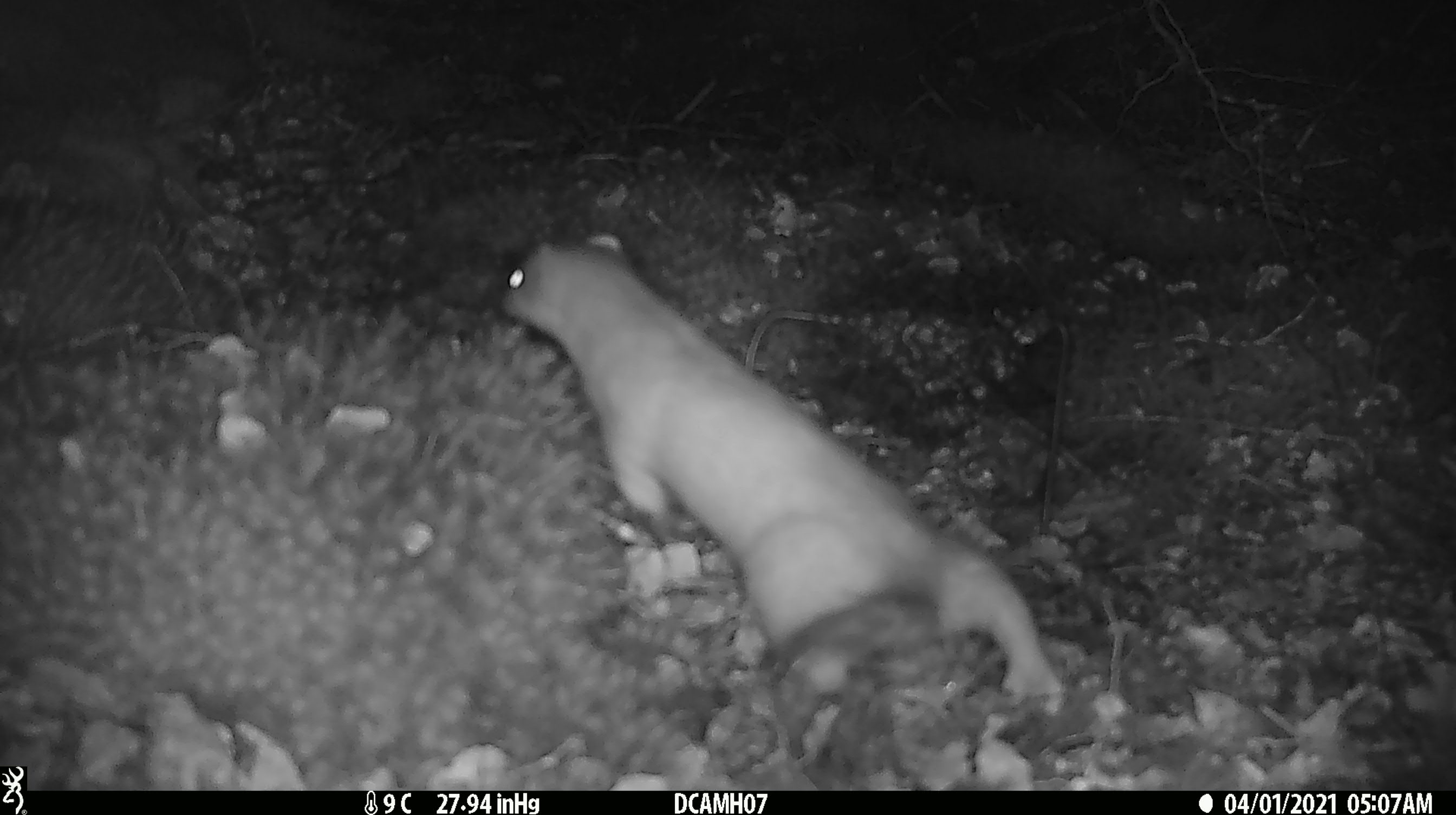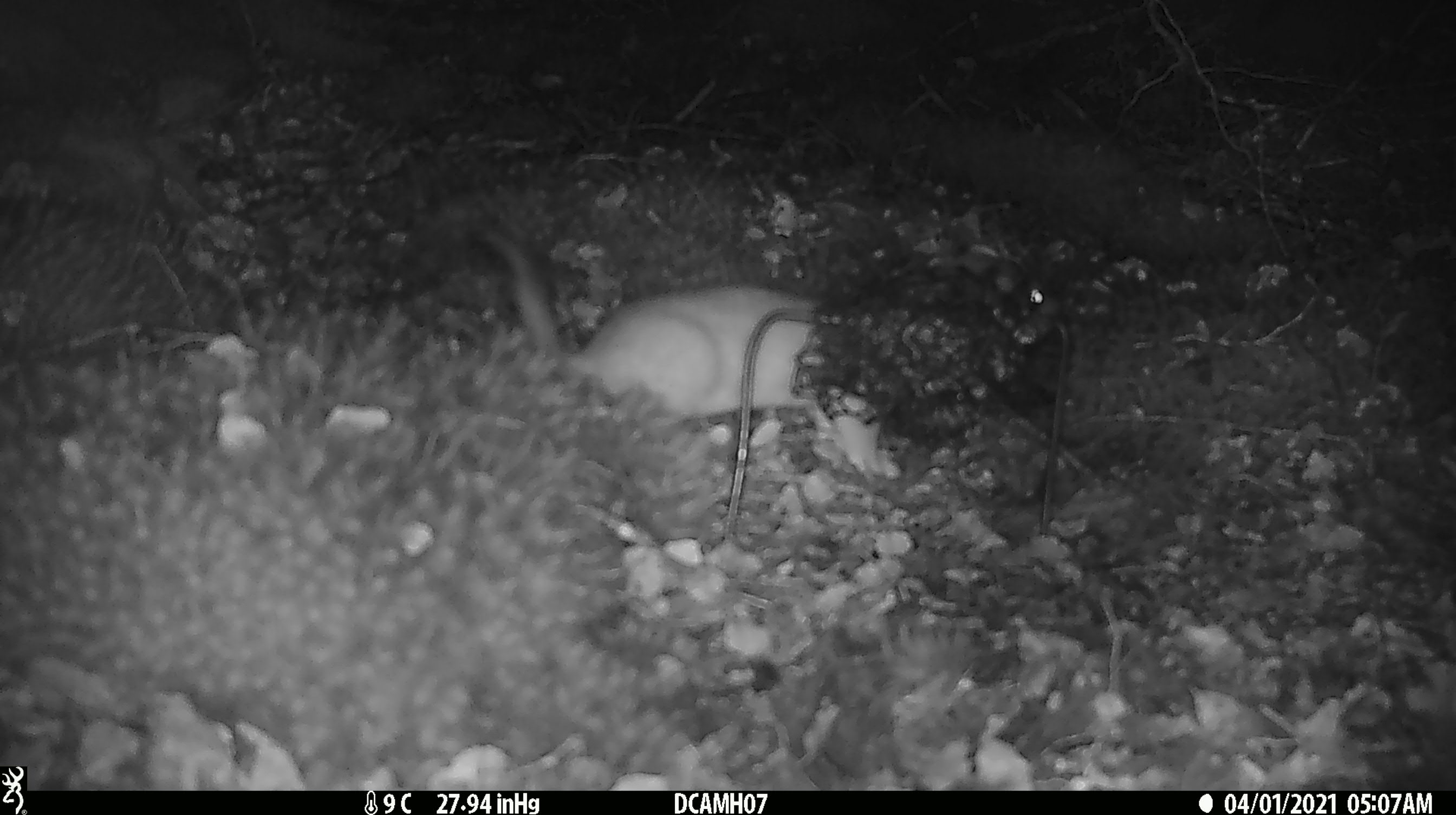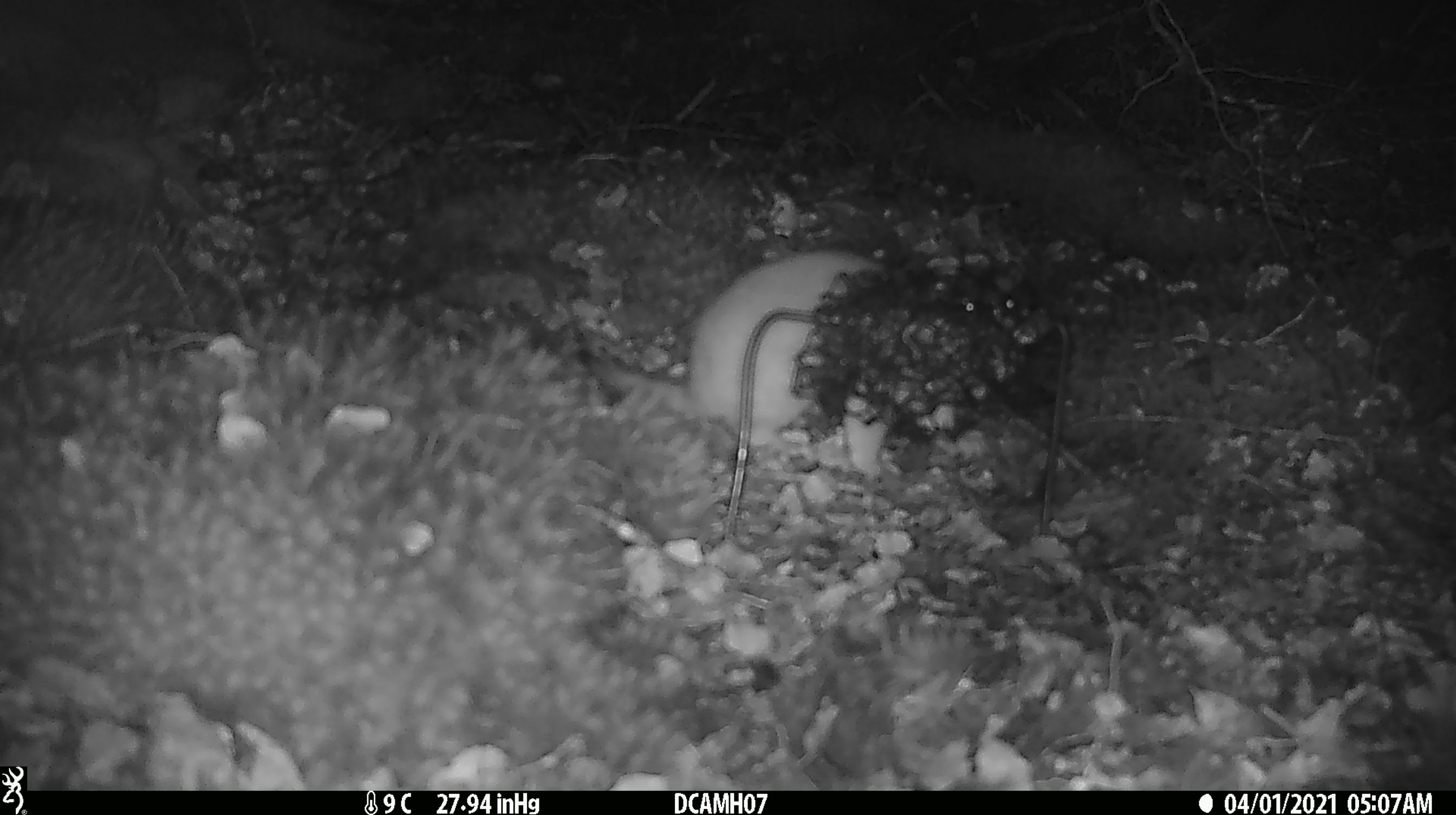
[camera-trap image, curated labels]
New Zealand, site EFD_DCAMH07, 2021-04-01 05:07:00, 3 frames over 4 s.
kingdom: Animalia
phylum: Chordata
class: Mammalia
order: Carnivora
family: Mustelidae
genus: Mustela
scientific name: Mustela erminea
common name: stoat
Stoat (Mustela erminea).